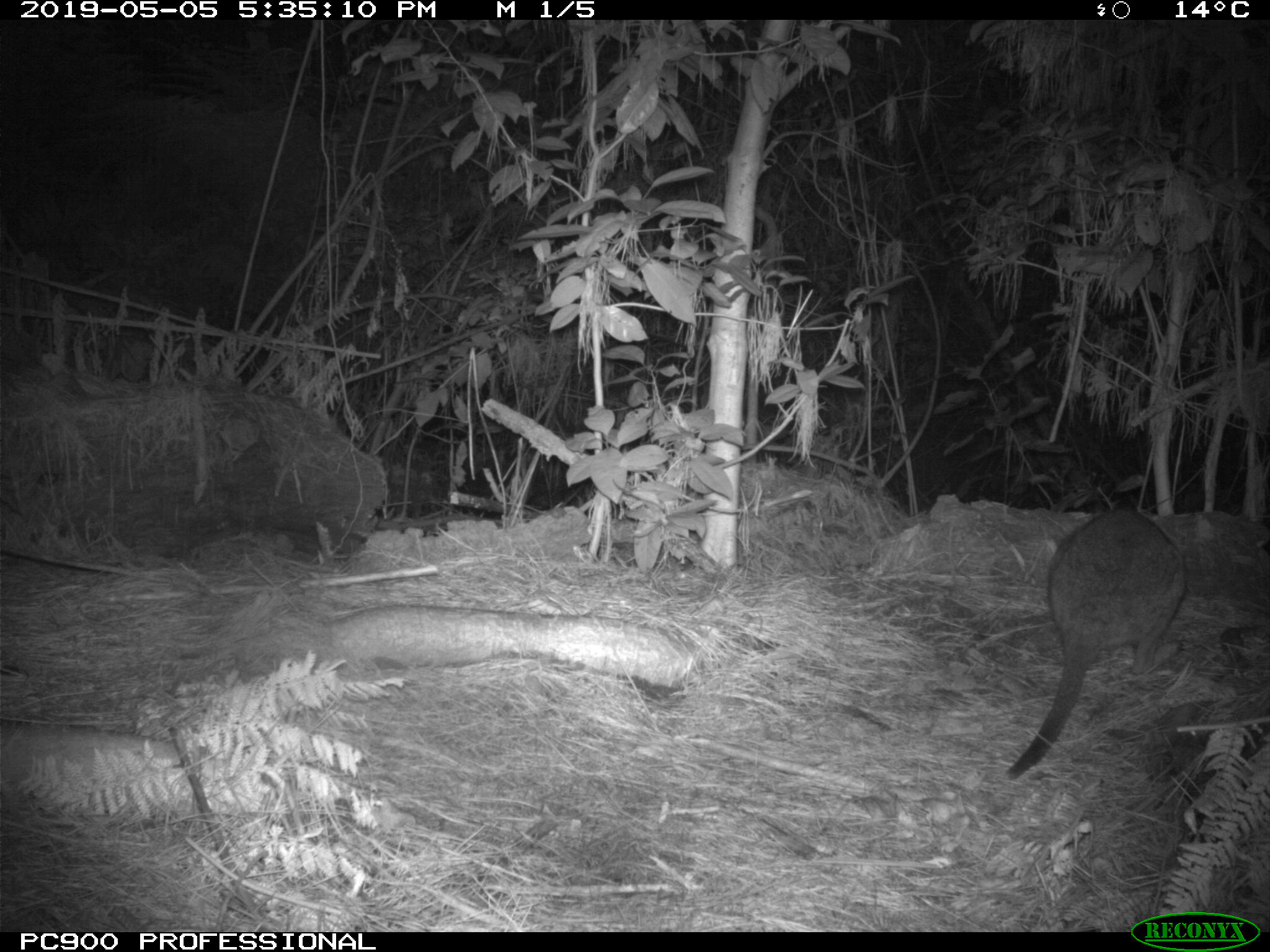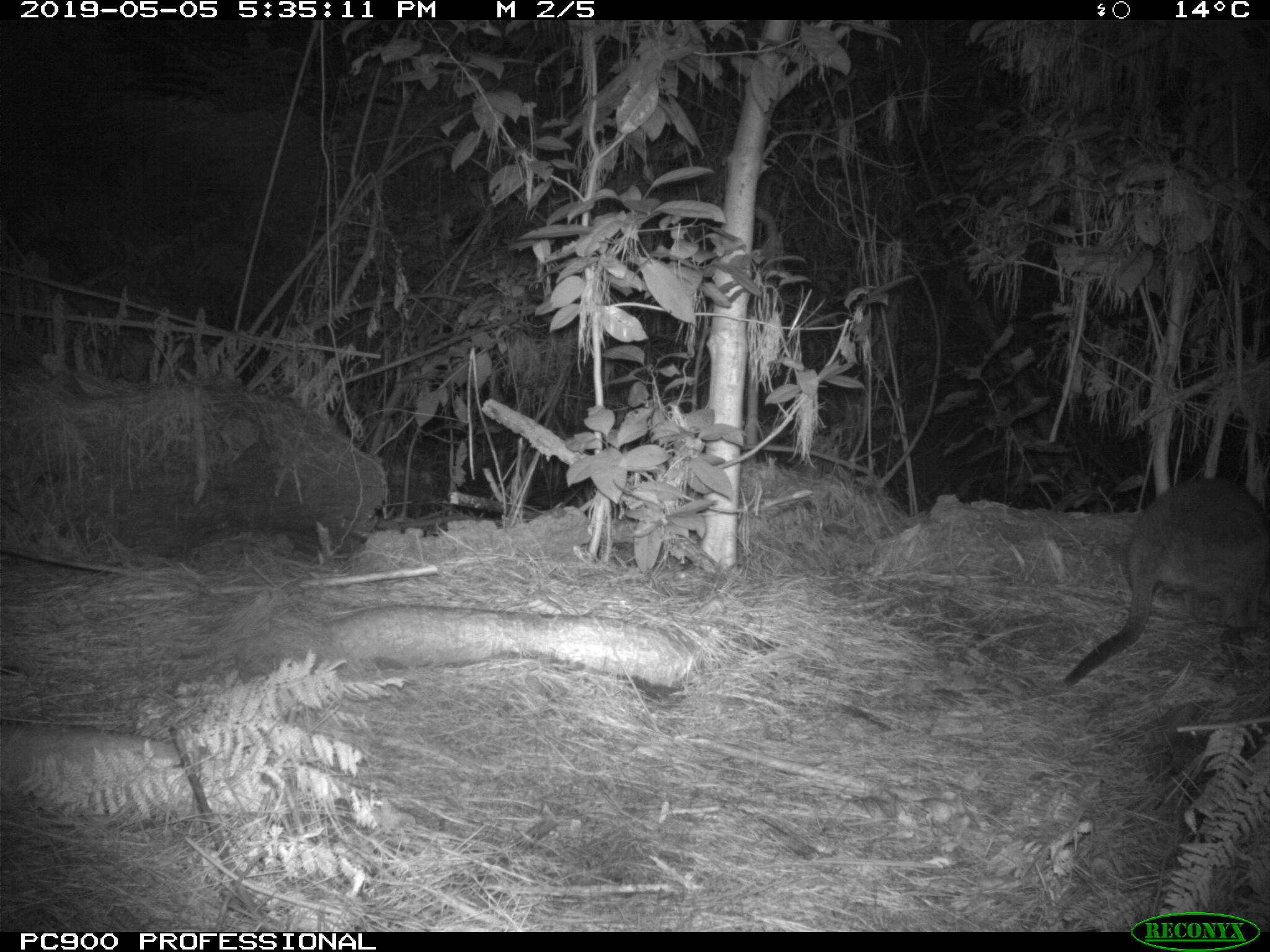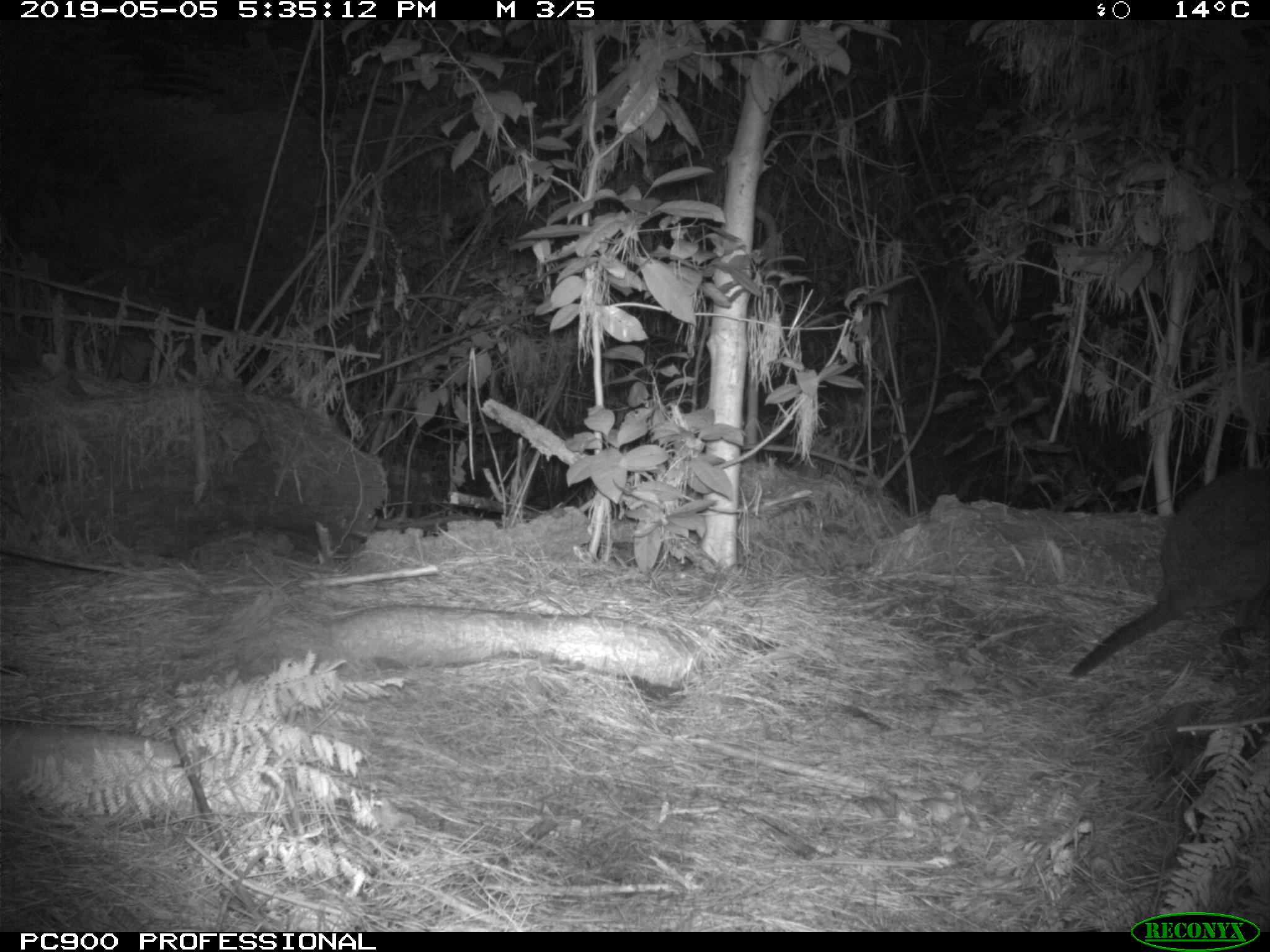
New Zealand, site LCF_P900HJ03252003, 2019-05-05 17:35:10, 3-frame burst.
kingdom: Animalia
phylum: Chordata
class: Mammalia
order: Diprotodontia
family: Macropodidae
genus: Notamacropus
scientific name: Notamacropus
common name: wallaby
Wallaby (Notamacropus).